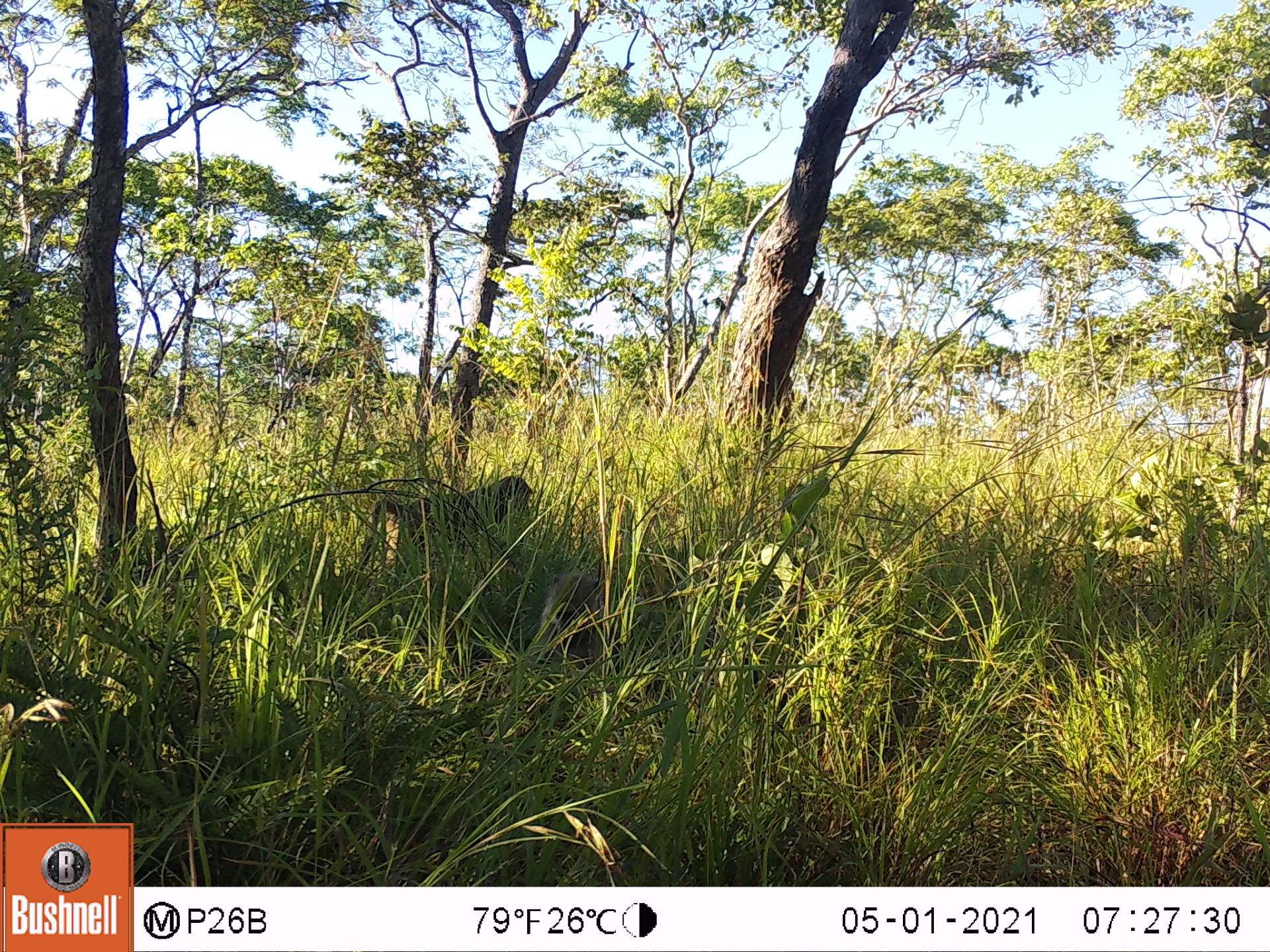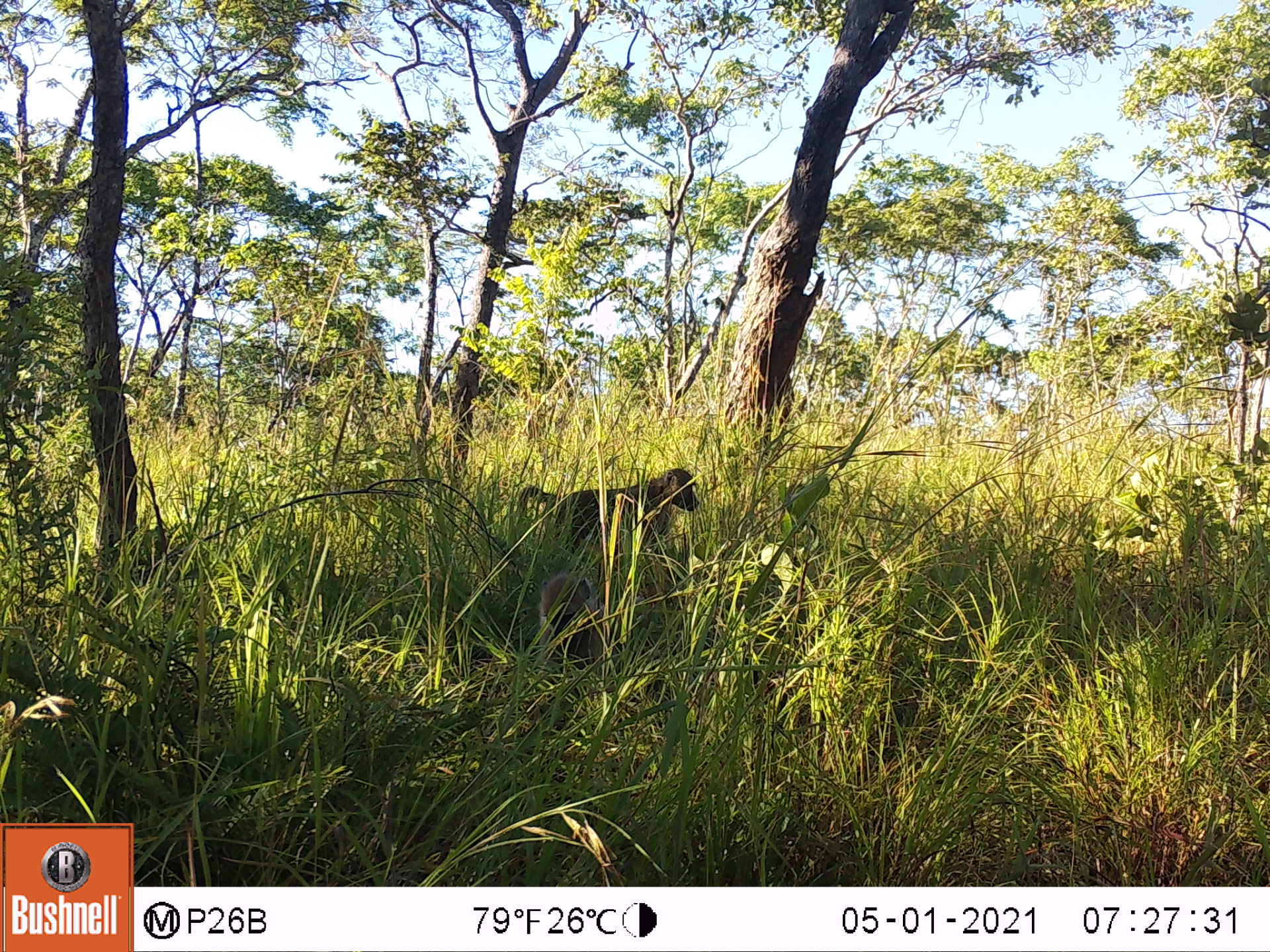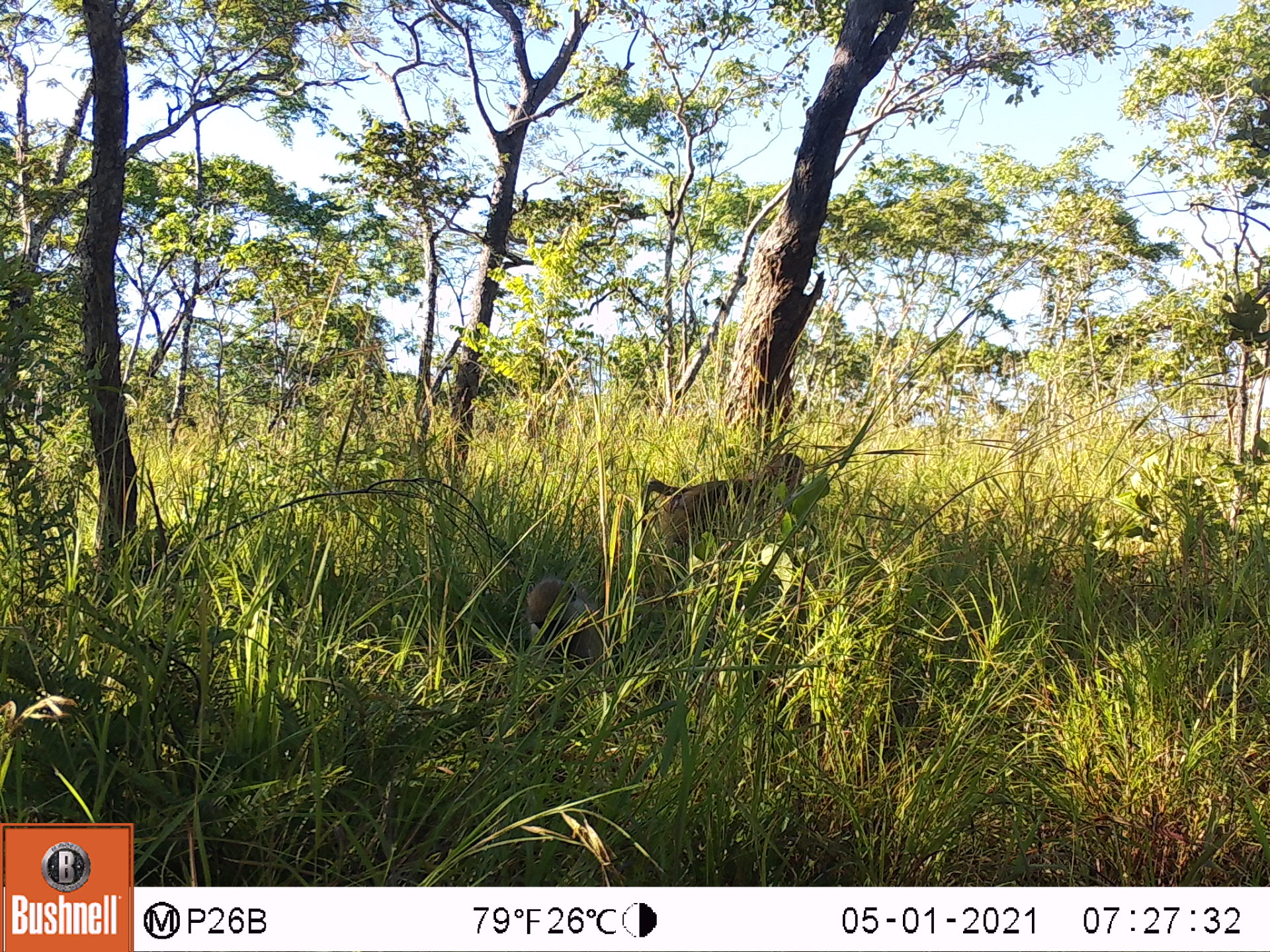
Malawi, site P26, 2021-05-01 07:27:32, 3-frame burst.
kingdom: Animalia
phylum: Chordata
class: Mammalia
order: Primates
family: Cercopithecidae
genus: Papio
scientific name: Papio cynocephalus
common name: yellow baboon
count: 2